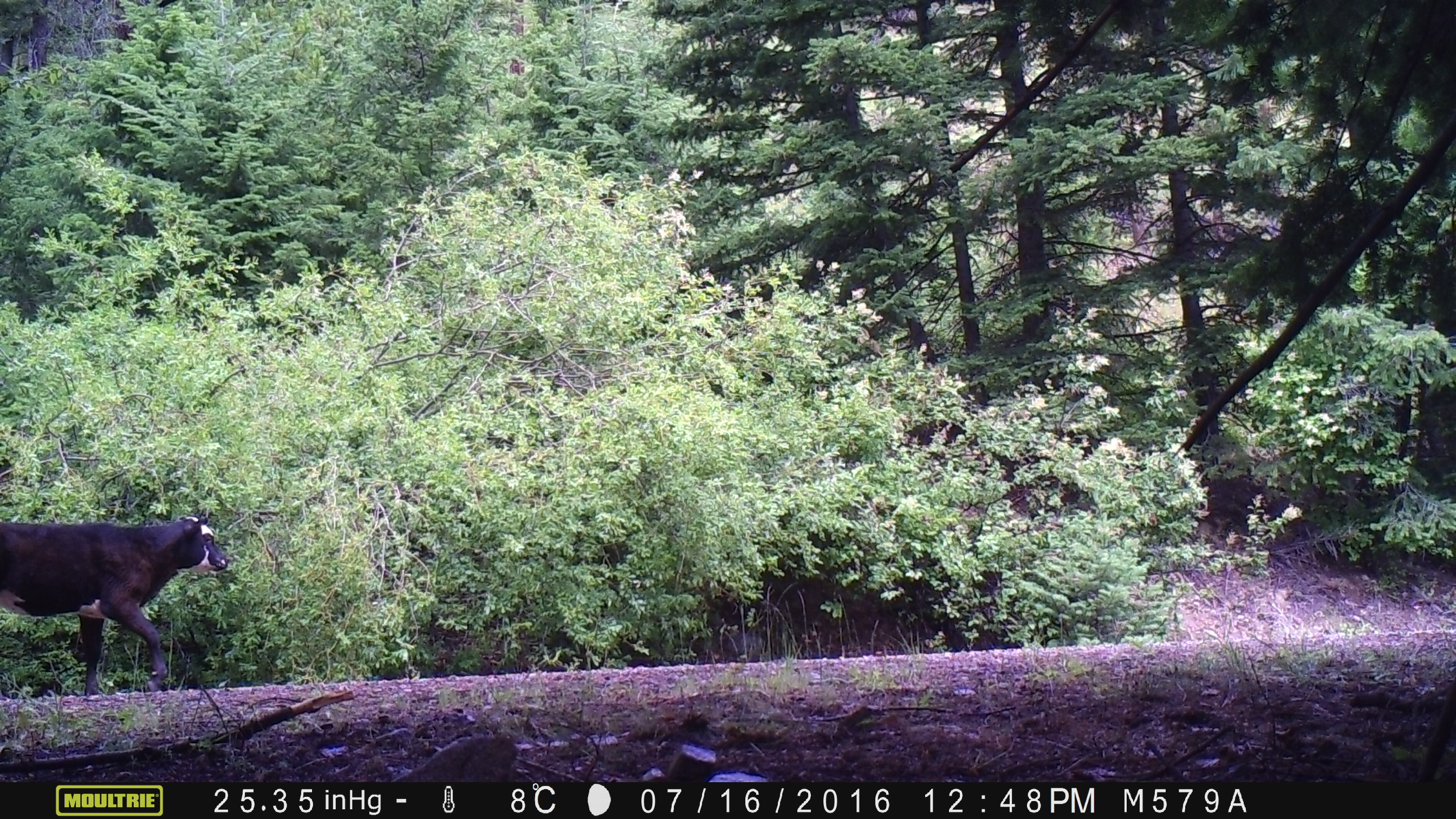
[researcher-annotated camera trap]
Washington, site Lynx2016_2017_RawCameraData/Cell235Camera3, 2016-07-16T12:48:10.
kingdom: Animalia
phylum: Chordata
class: Mammalia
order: Artiodactyla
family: Bovidae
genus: Bos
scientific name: Bos taurus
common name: domestic cattle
Domestic cattle (Bos taurus). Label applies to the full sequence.